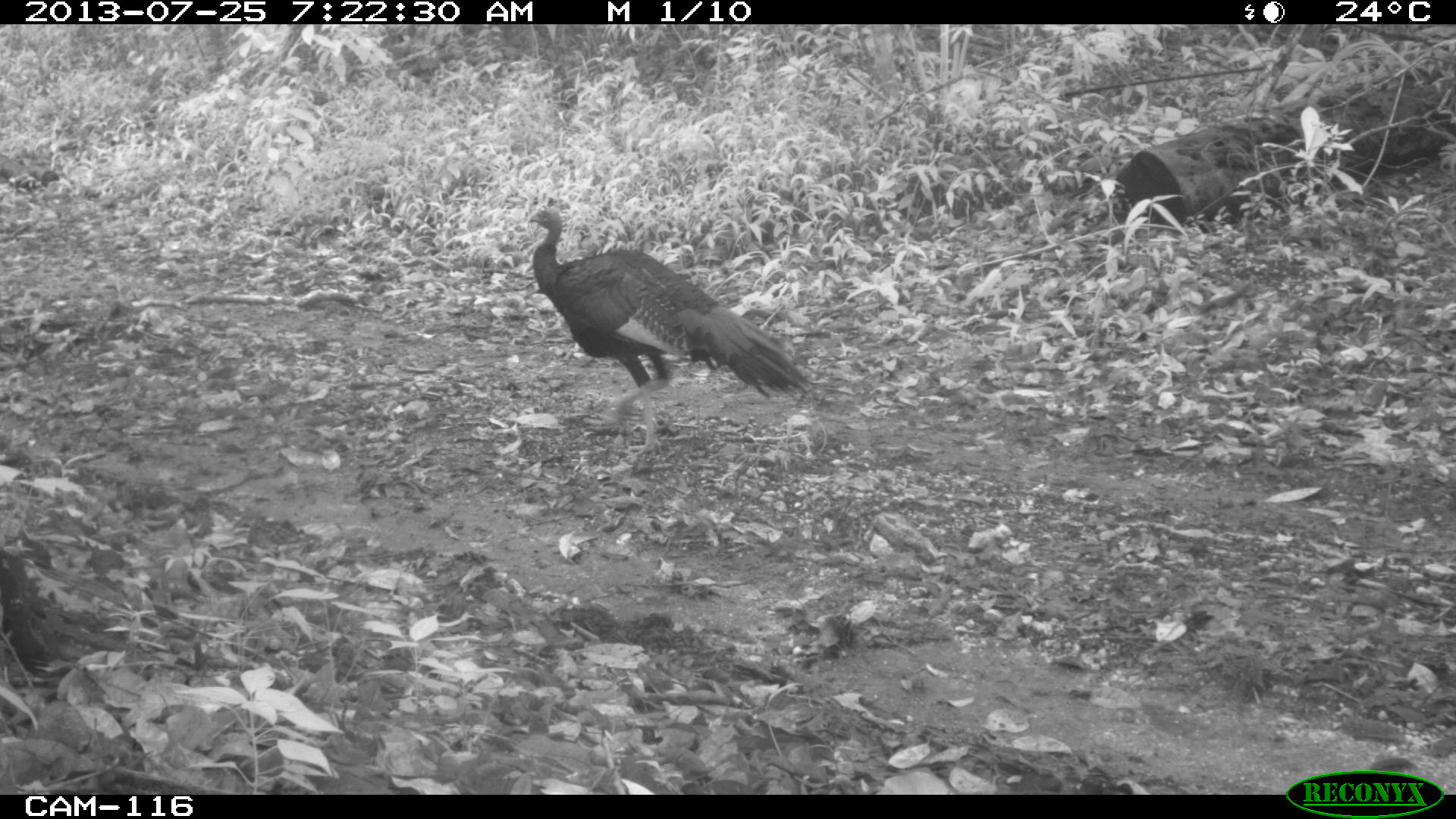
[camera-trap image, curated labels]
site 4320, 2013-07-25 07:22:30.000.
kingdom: Animalia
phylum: Chordata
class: Aves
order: Galliformes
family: Phasianidae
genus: Meleagris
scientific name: Meleagris ocellata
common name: ocellated turkey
Meleagris ocellata (ocellated turkey), count 1, sex male.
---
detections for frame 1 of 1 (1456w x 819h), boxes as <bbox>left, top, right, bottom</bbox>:
meleagris ocellata: <bbox>528, 197, 812, 455</bbox>